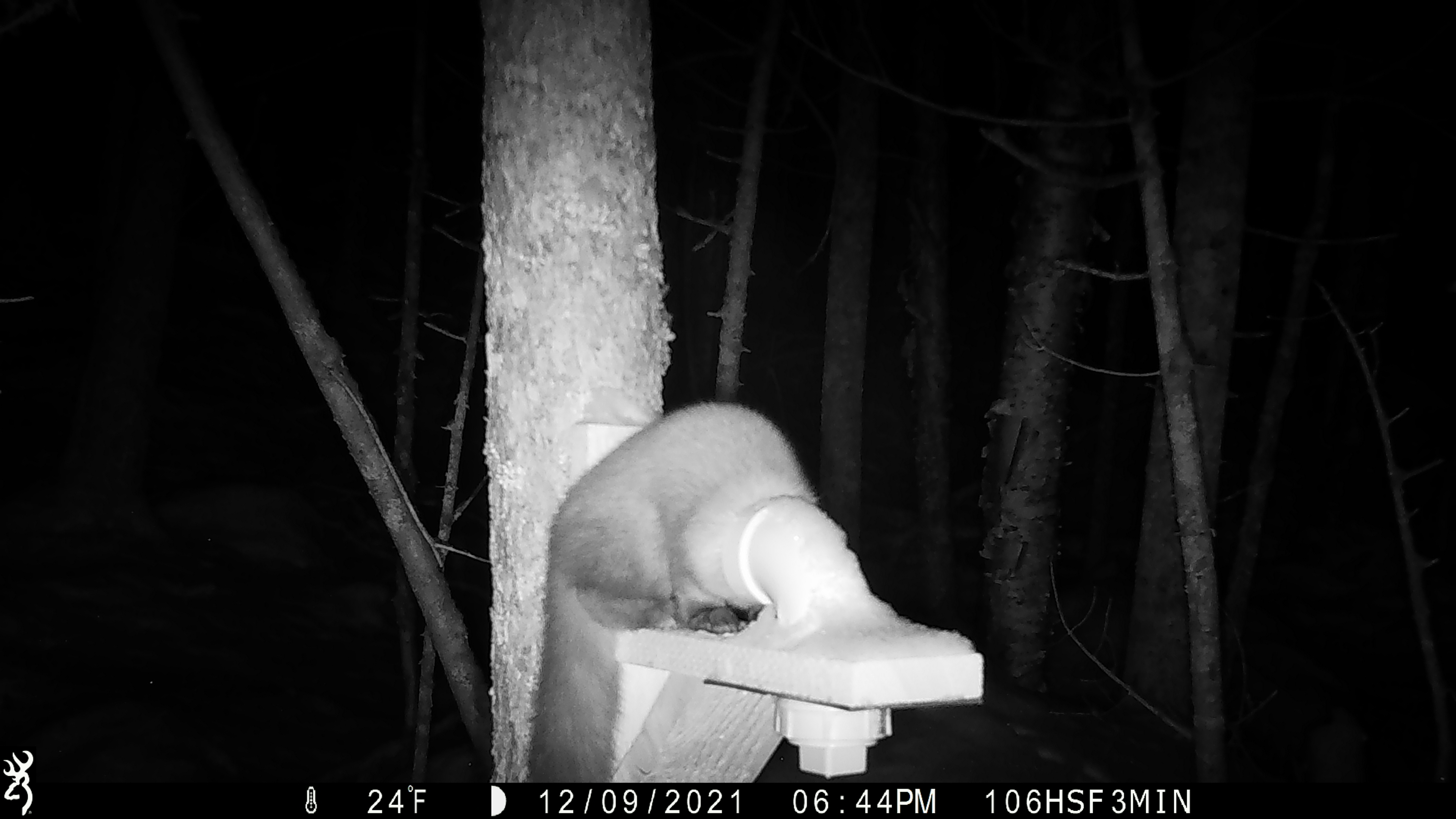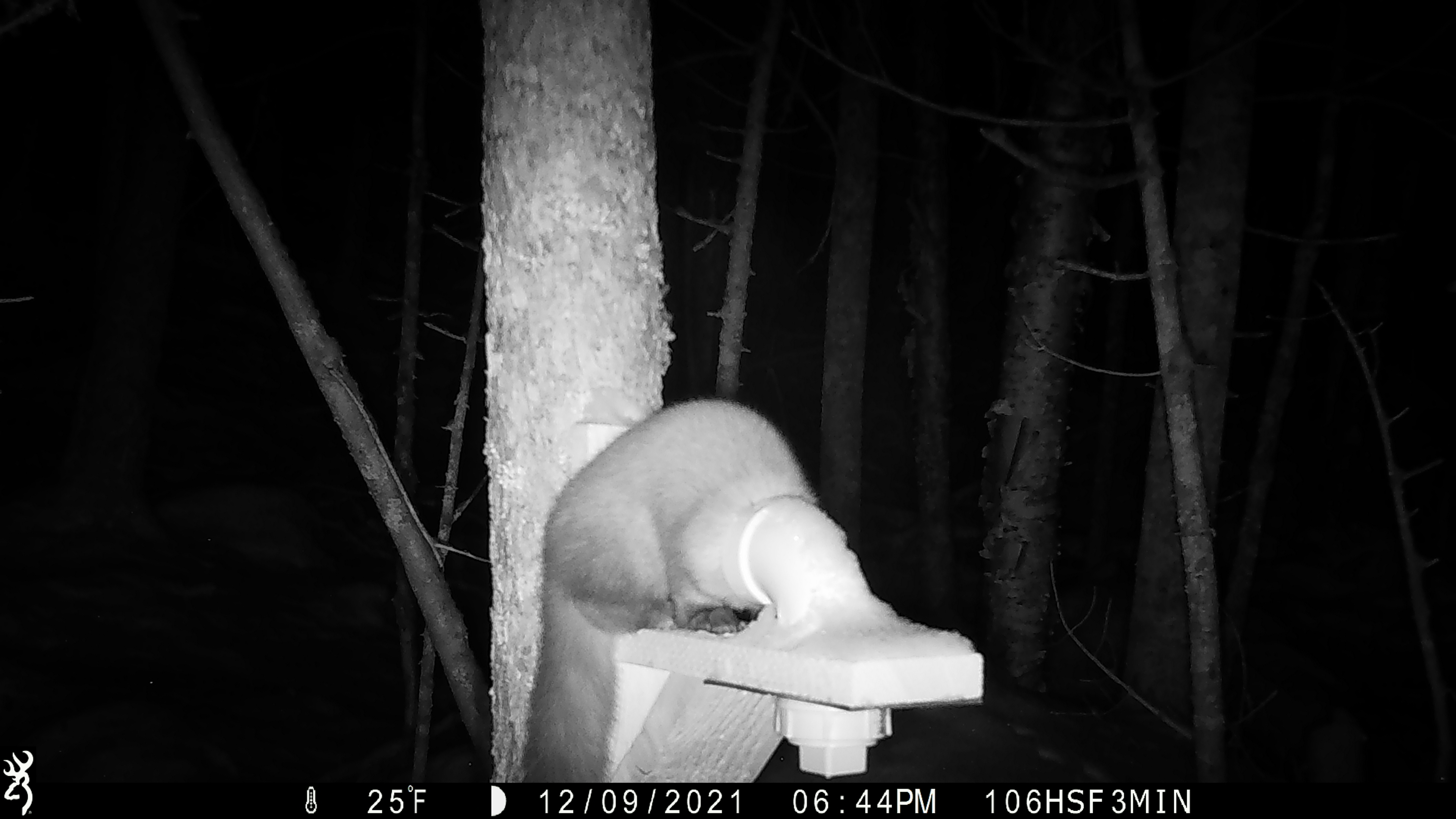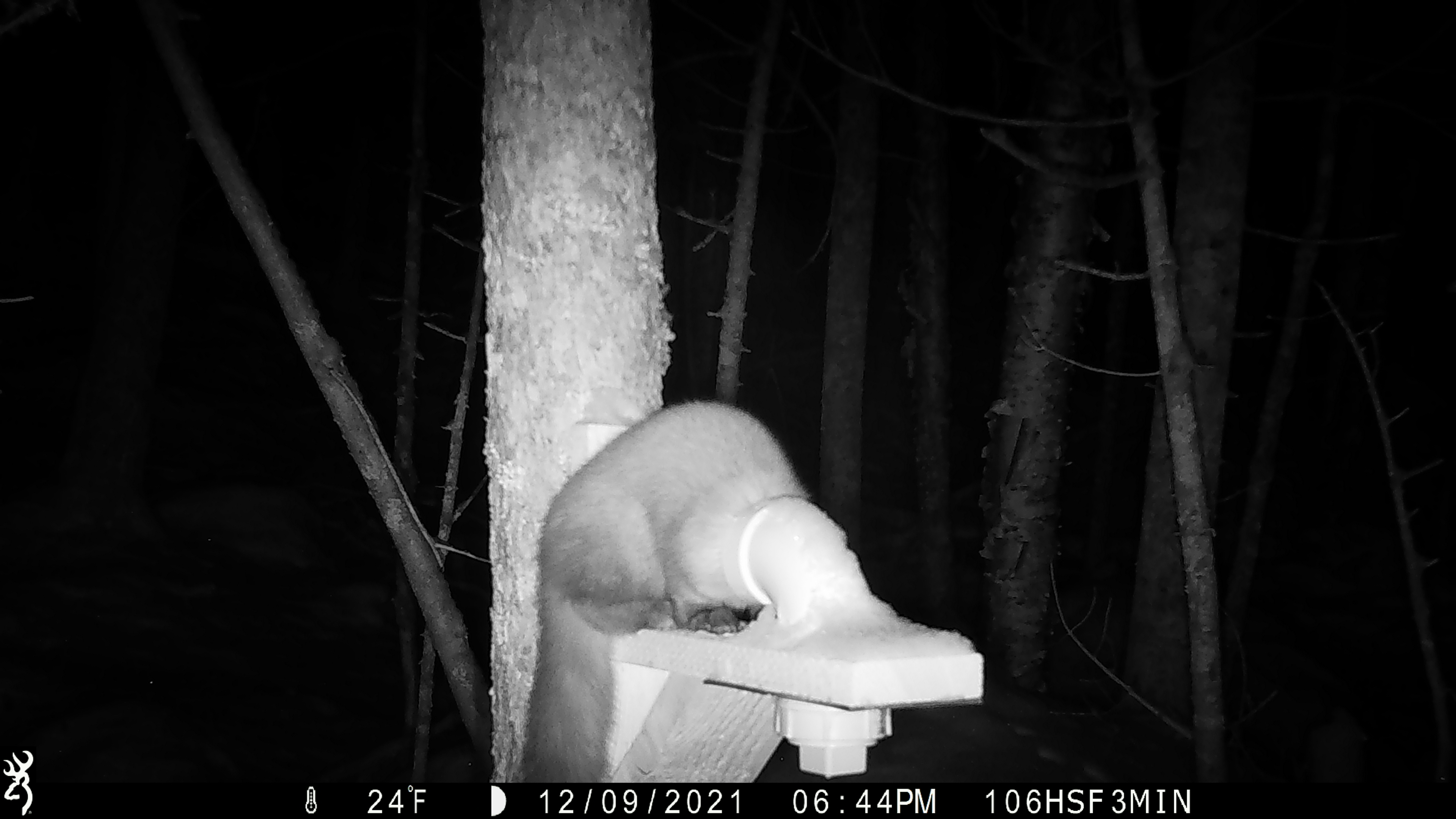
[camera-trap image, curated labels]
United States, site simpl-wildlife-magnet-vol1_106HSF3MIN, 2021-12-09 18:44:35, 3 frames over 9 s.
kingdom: Animalia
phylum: Chordata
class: Mammalia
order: Carnivora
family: Mustelidae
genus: Martes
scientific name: Martes americana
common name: american marten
American marten (Martes americana).